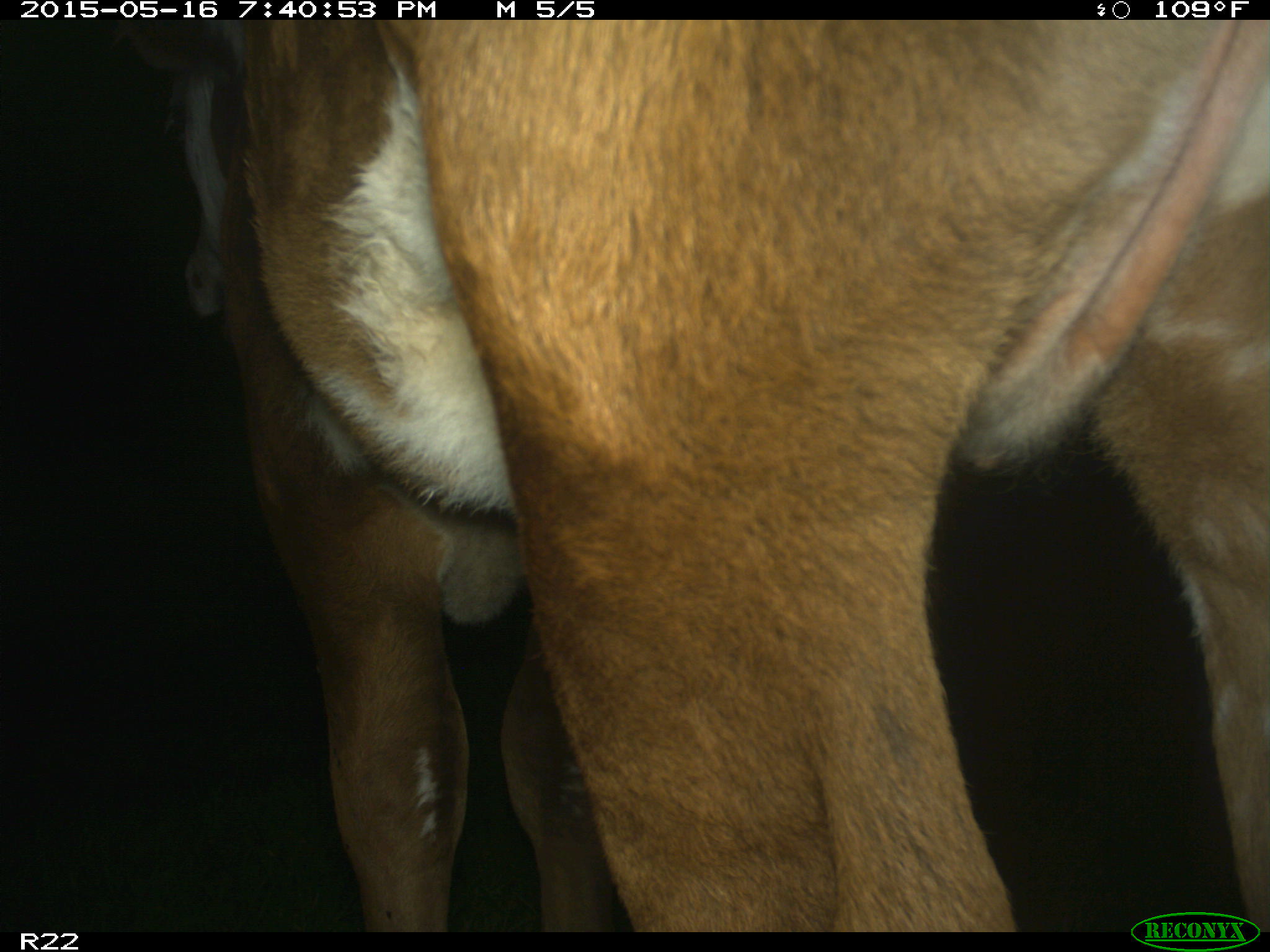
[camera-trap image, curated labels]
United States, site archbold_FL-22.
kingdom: Animalia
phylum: Chordata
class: Mammalia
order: Artiodactyla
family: Bovidae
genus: Bos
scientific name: Bos taurus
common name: domestic cow